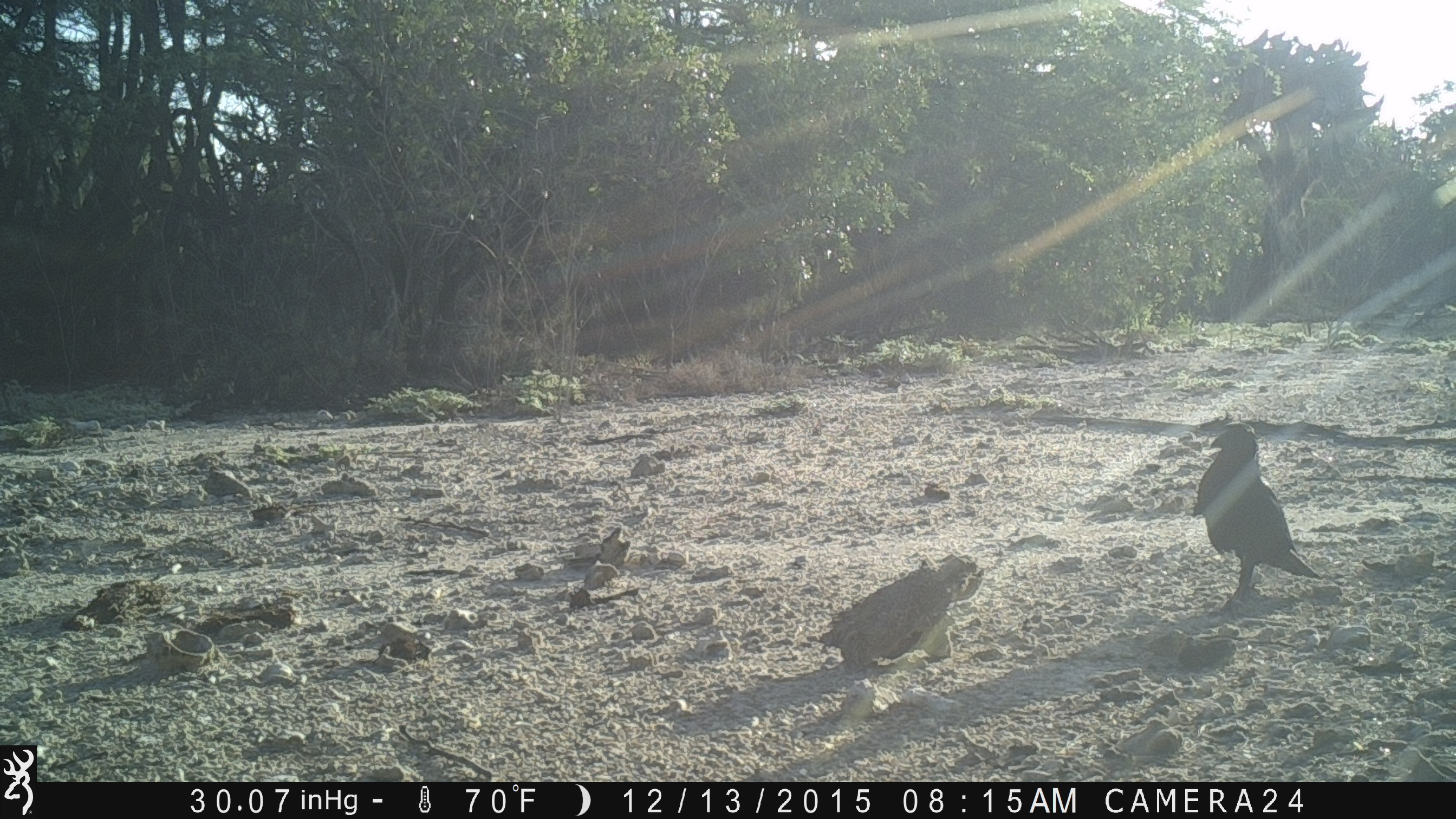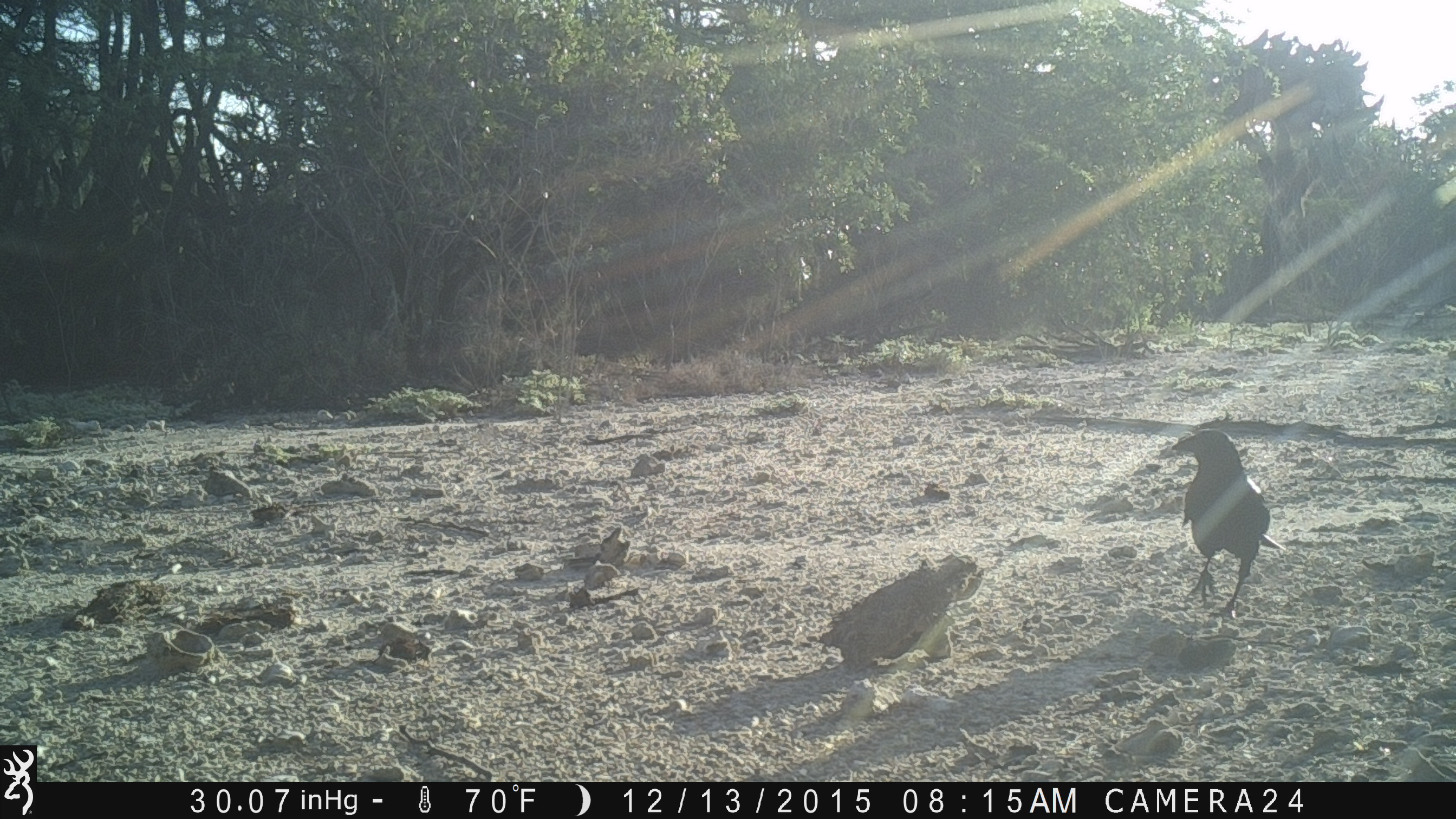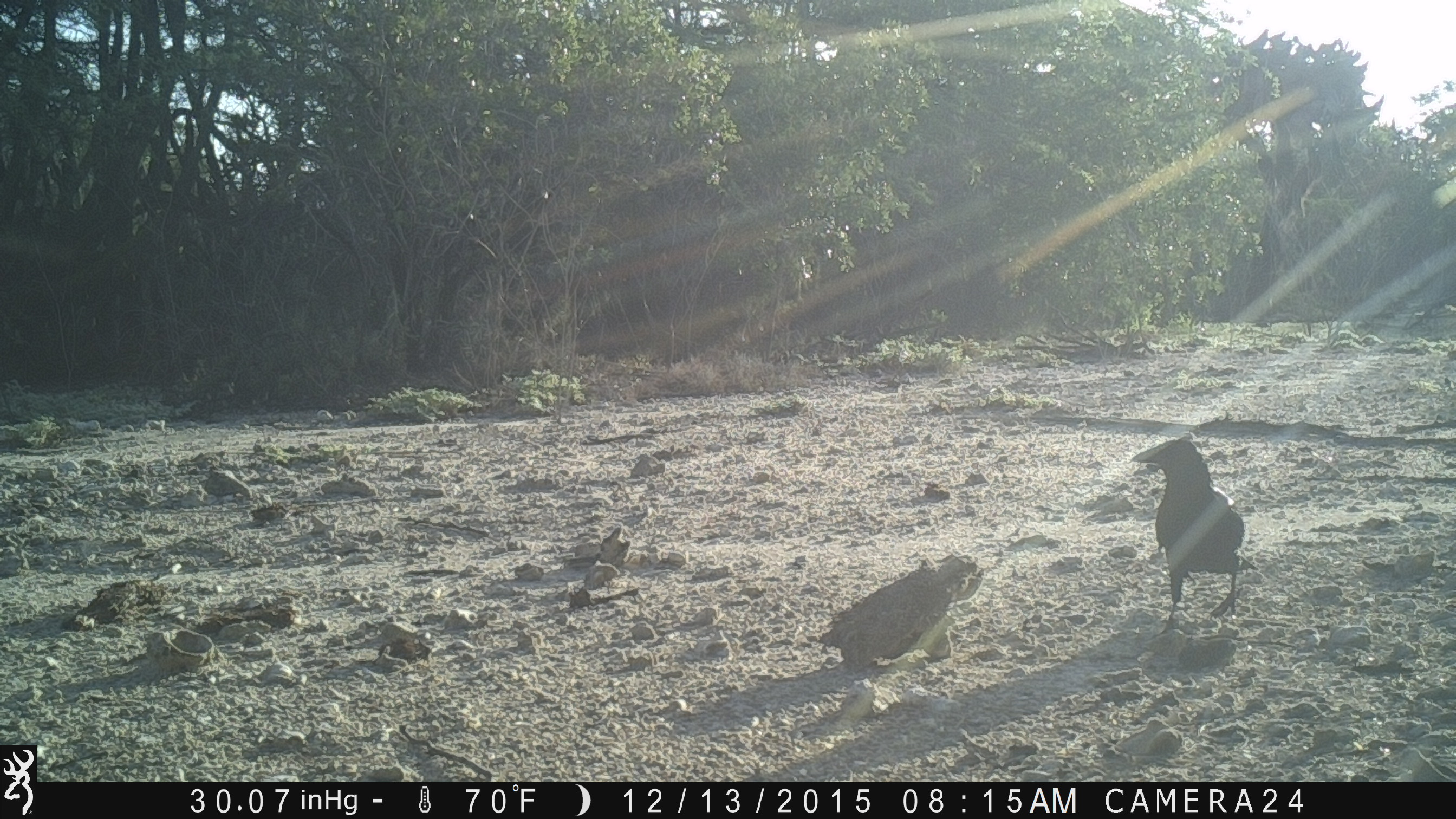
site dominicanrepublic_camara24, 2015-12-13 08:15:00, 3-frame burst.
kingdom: Animalia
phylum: Chordata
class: Reptilia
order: Squamata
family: Iguanidae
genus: Iguana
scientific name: Iguana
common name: typical iguanas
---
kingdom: Animalia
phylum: Chordata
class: Aves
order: Passeriformes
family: Corvidae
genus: Corvus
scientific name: Corvus corax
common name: raven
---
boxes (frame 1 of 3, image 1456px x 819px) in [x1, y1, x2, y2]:
iguana: [1193, 423, 1323, 615]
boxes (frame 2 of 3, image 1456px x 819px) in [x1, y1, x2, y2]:
raven: [1169, 427, 1281, 619]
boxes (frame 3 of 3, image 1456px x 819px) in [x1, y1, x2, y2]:
iguana: [1134, 440, 1244, 635]